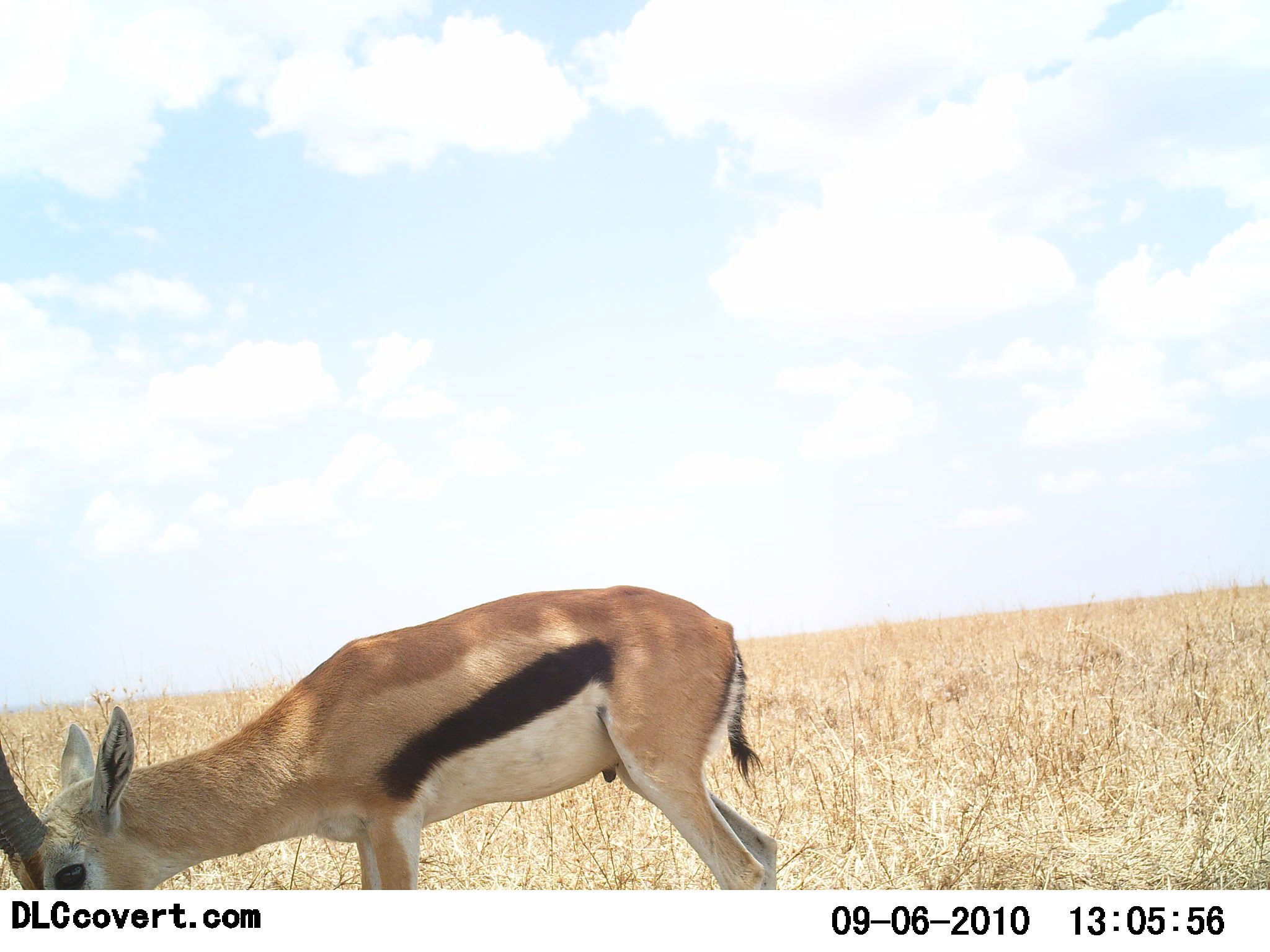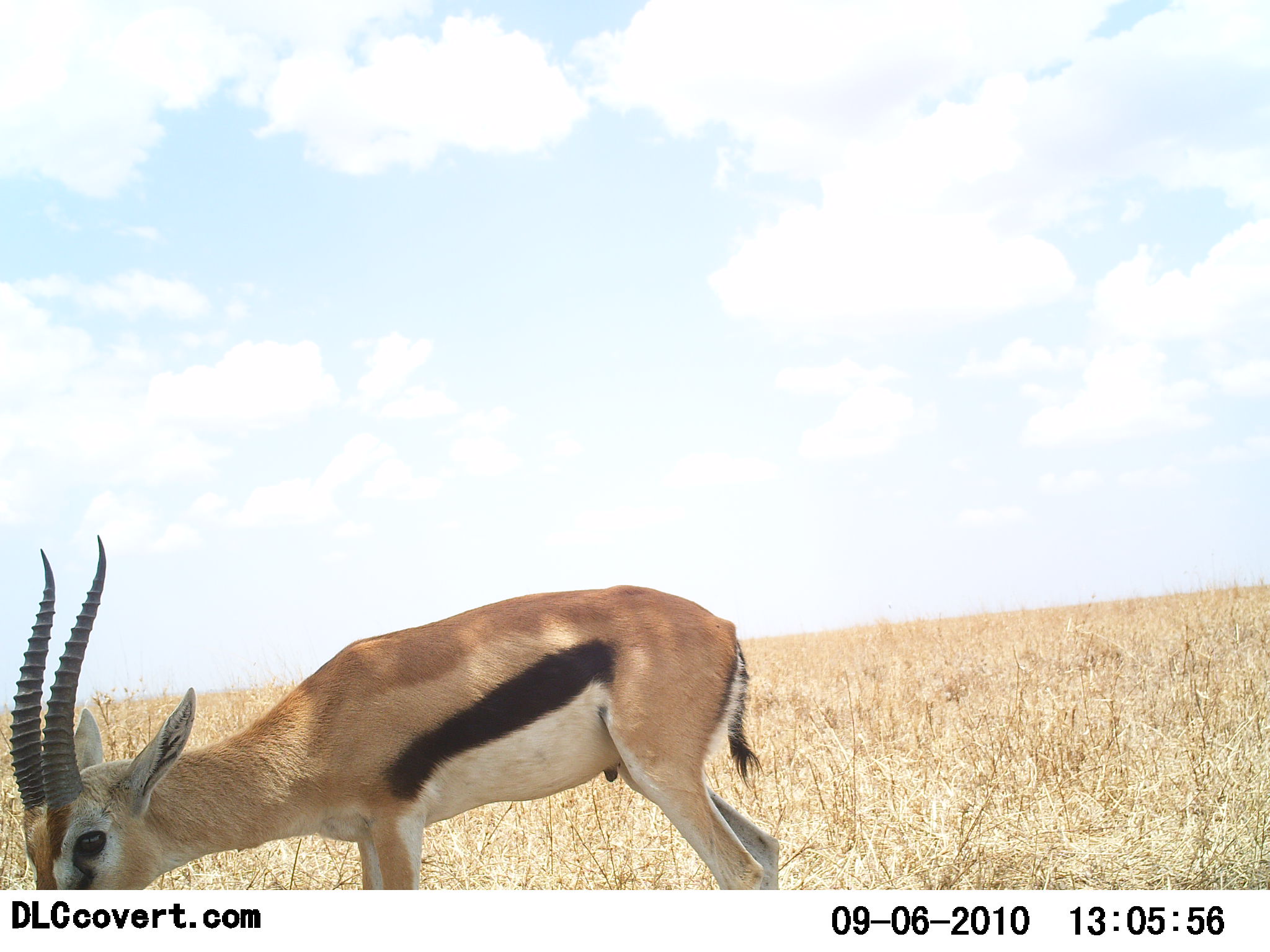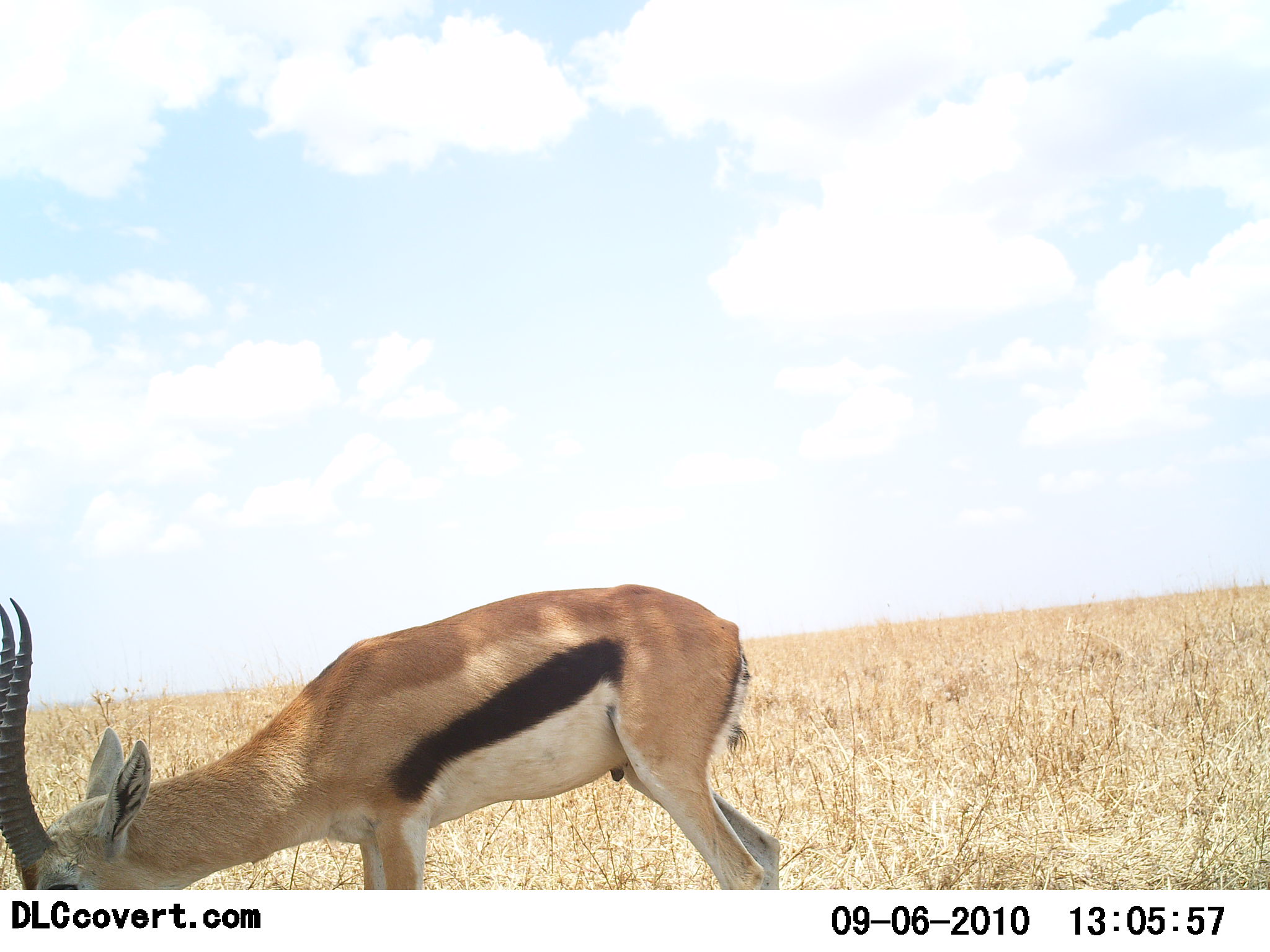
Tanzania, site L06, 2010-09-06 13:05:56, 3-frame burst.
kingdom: Animalia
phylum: Chordata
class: Mammalia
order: Artiodactyla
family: Bovidae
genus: Eudorcas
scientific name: Eudorcas thomsonii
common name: thomson's gazelle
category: gazellethomsons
Gazellethomsons (thomson's gazelle) (Eudorcas thomsonii), count 1. Behavior (volunteer vote fractions): standing 31%, resting 0%, moving 0%, interacting 0%. Young present (vote fraction): 0%. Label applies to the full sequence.